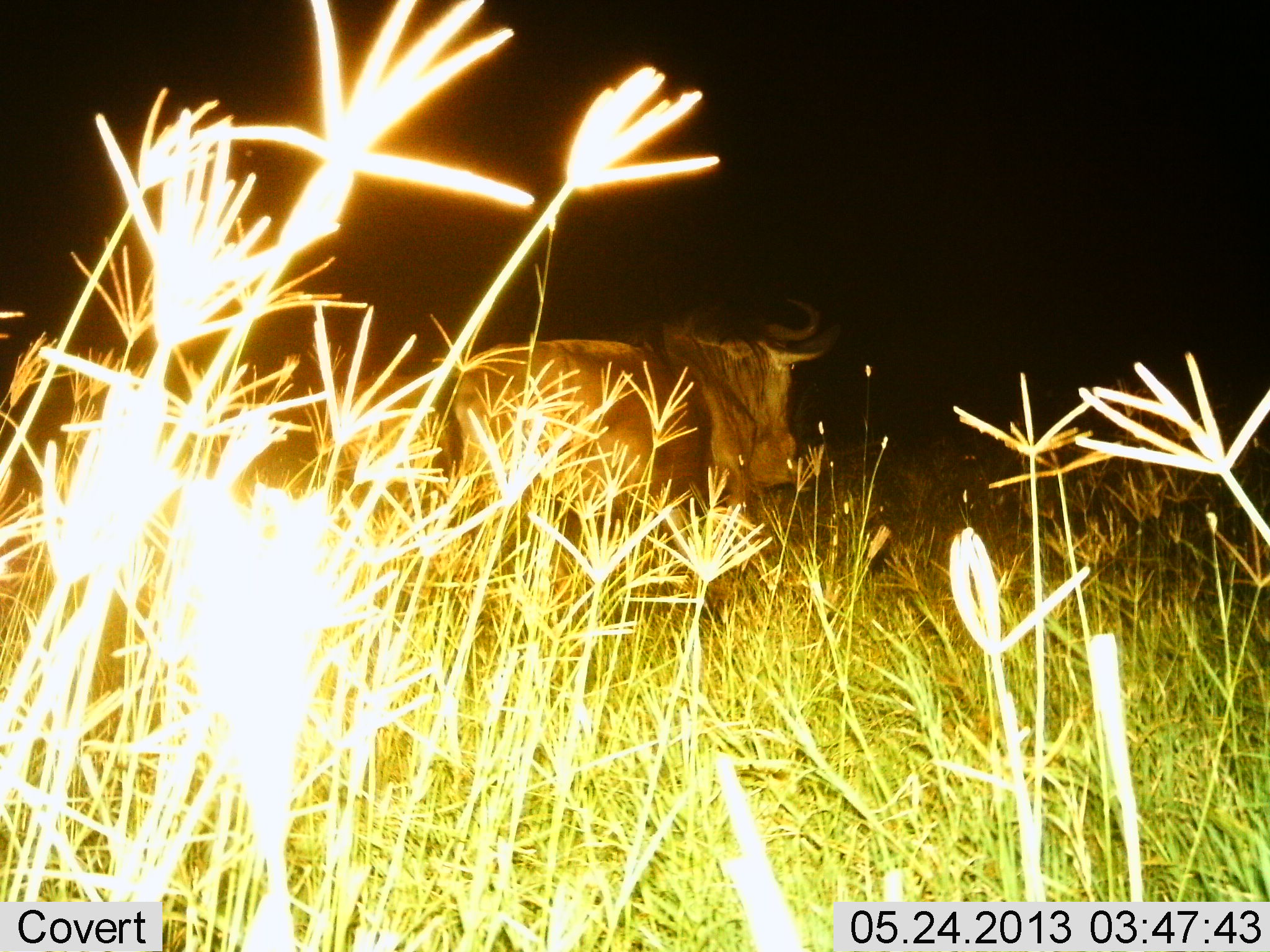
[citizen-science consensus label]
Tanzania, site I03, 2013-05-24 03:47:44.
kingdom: Animalia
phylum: Chordata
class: Mammalia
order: Artiodactyla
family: Bovidae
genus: Connochaetes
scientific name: Connochaetes taurinus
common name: blue wildebeest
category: wildebeest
Wildebeest (blue wildebeest) (Connochaetes taurinus), count 1. Behavior (volunteer vote fractions): standing 46%, resting 11%, moving 43%, interacting 0%. Young present (vote fraction): 0%. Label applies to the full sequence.